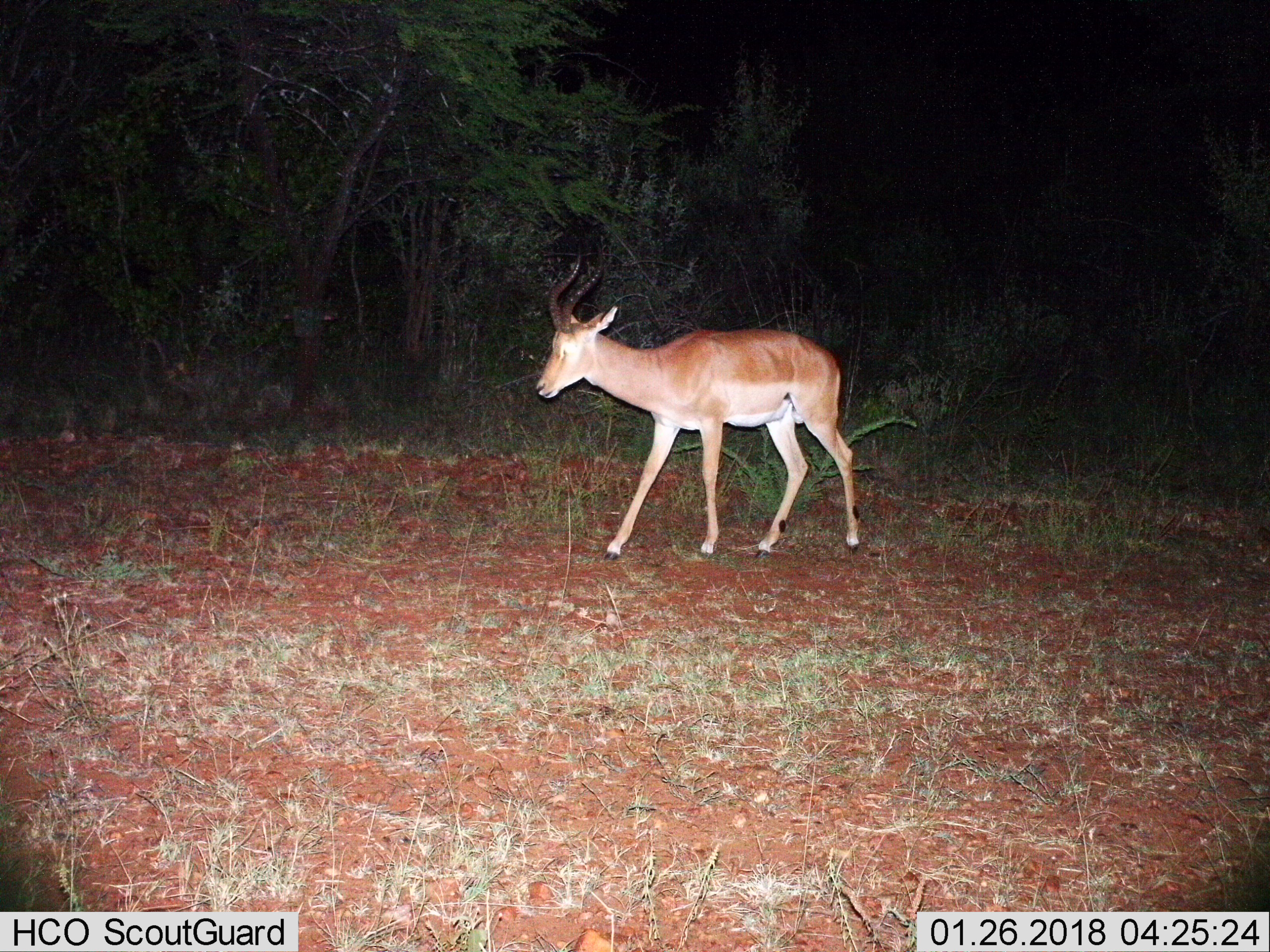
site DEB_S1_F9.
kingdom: Animalia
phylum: Chordata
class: Mammalia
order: Artiodactyla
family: Bovidae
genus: Aepyceros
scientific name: Aepyceros melampus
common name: impala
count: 1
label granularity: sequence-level